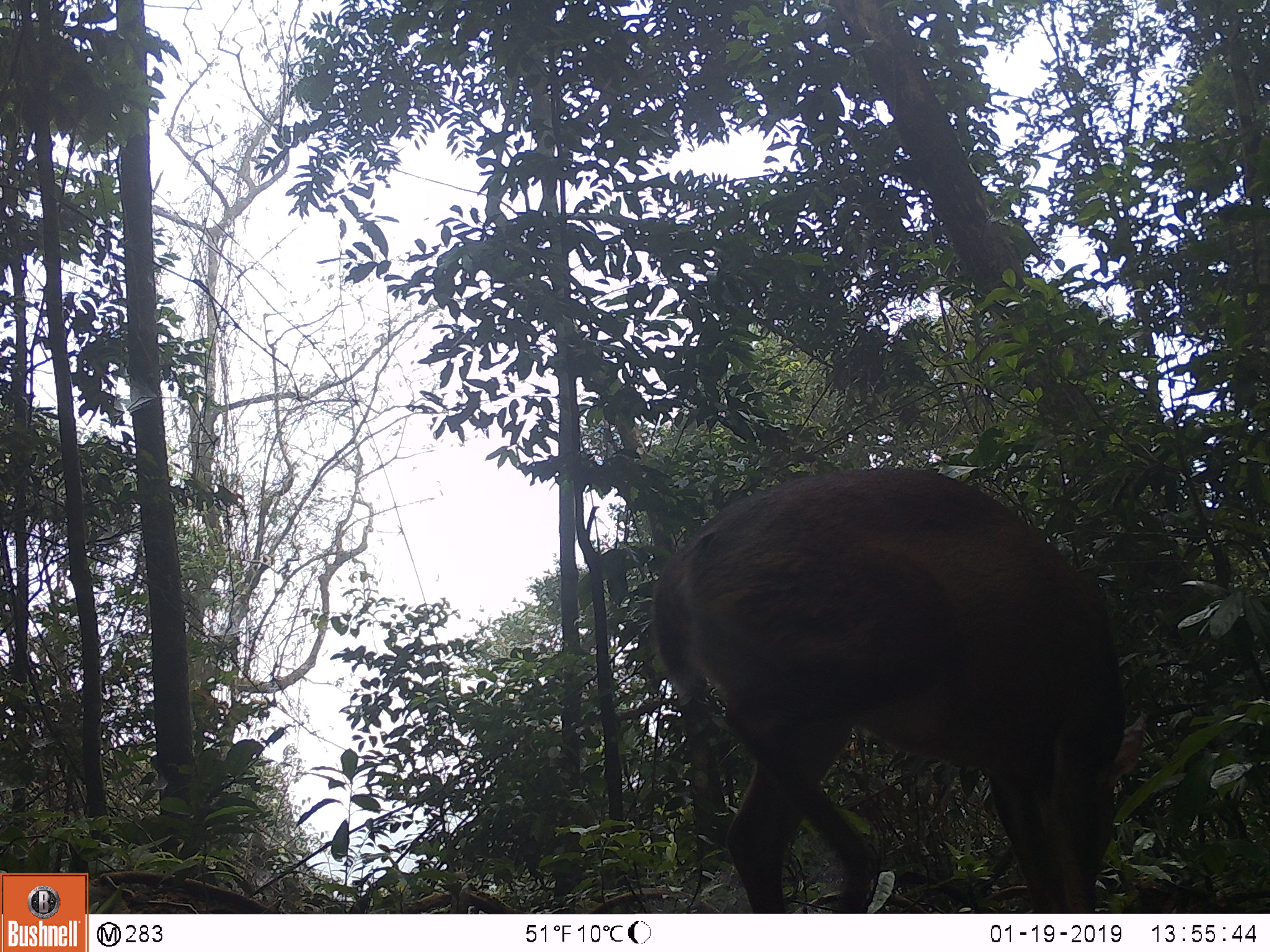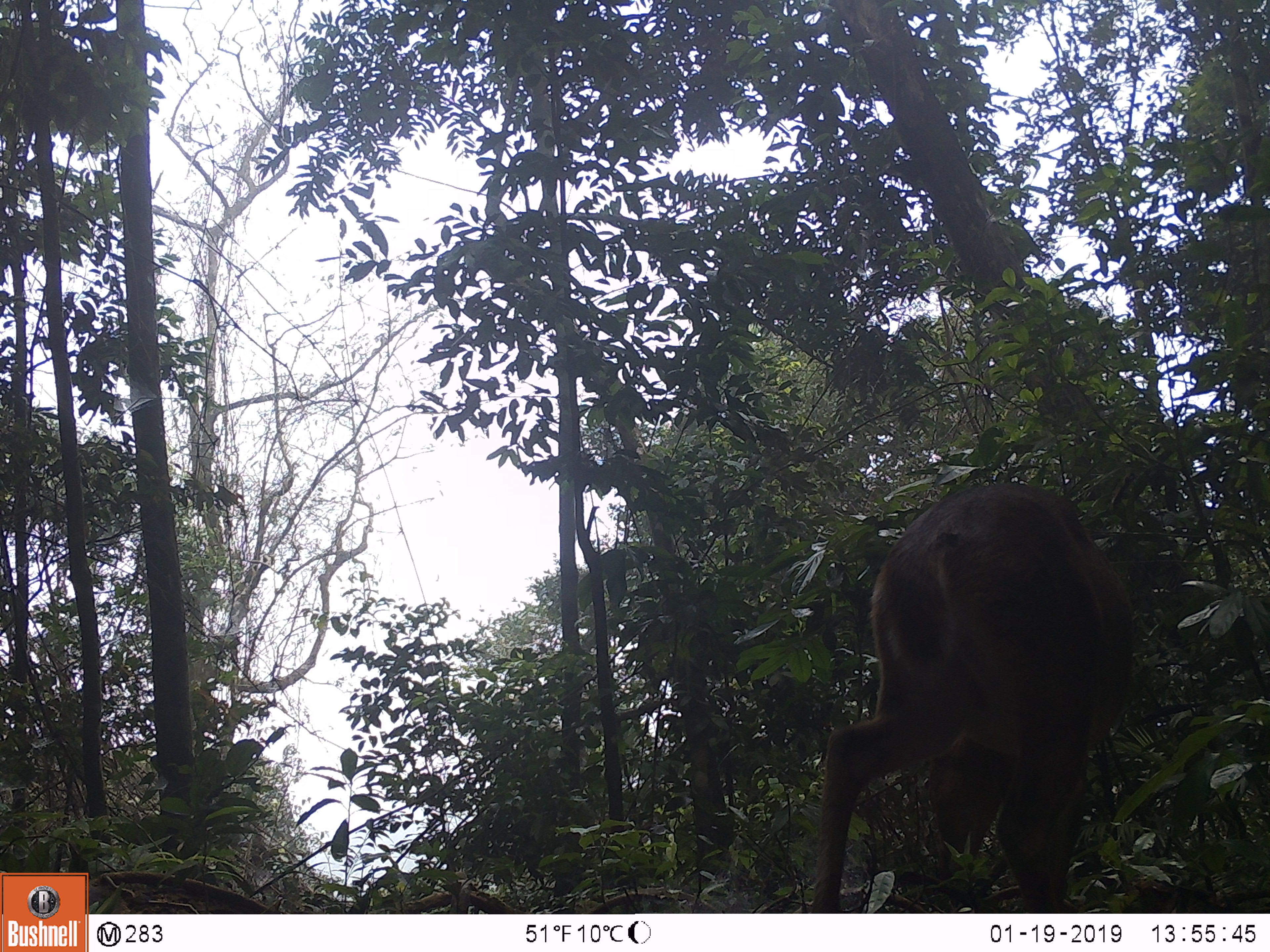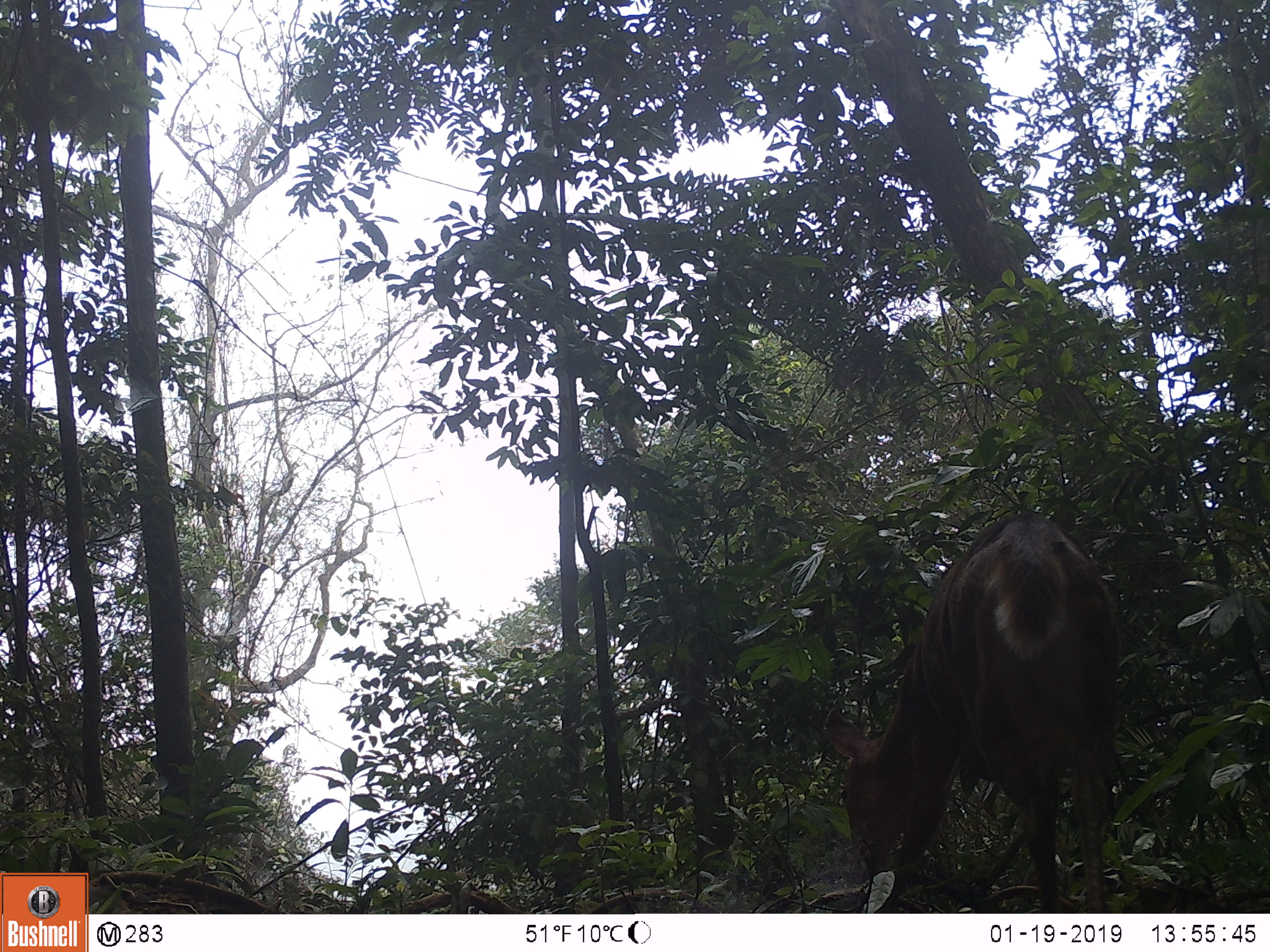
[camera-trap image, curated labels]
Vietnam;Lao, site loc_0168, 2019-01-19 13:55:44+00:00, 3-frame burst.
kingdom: Animalia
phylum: Chordata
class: Mammalia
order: Artiodactyla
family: Cervidae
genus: Muntiacus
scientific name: Muntiacus vuquangensis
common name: large-antlered muntjac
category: large antlered muntjac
Large antlered muntjac (large-antlered muntjac) (Muntiacus vuquangensis). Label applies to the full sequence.